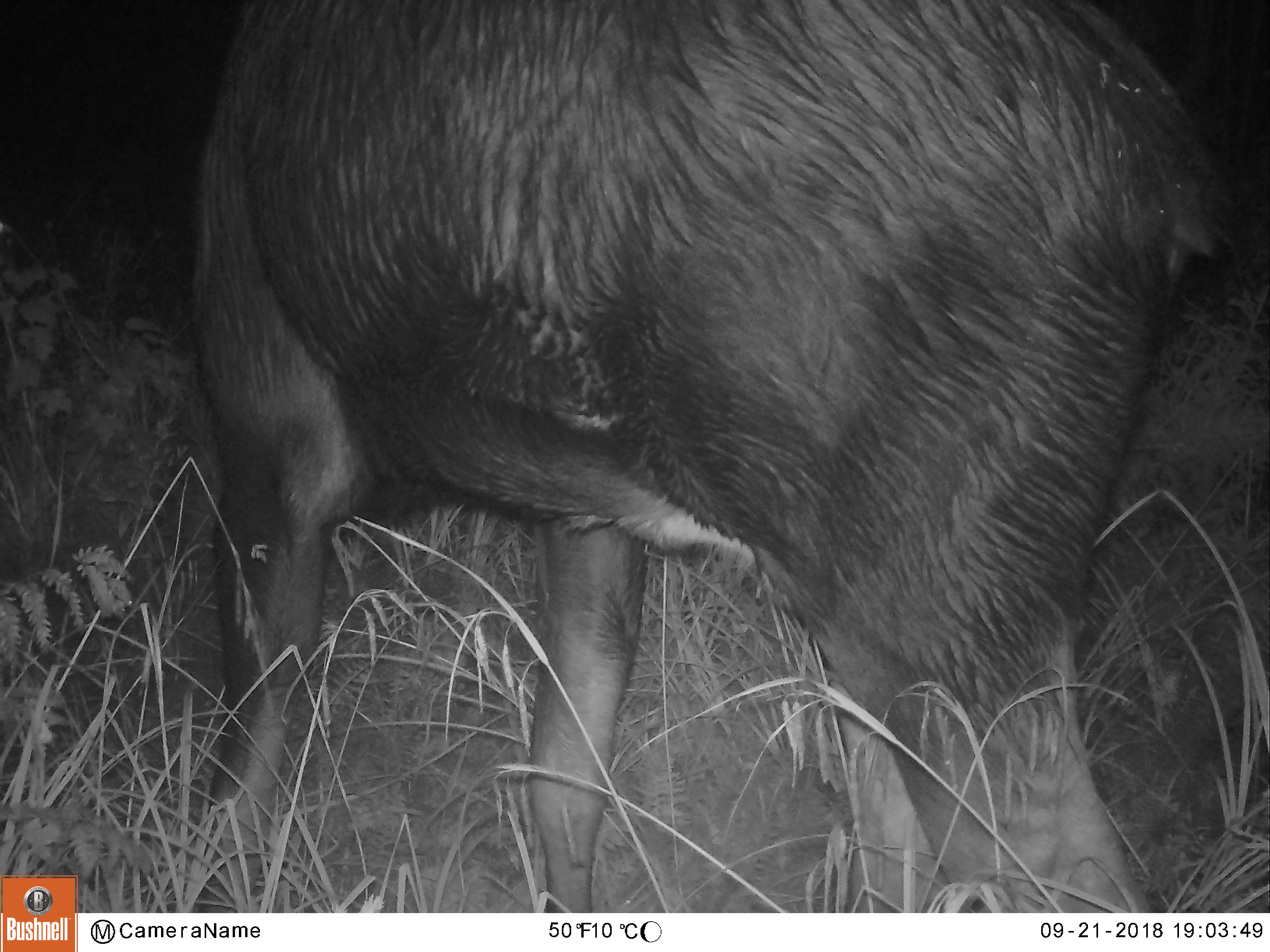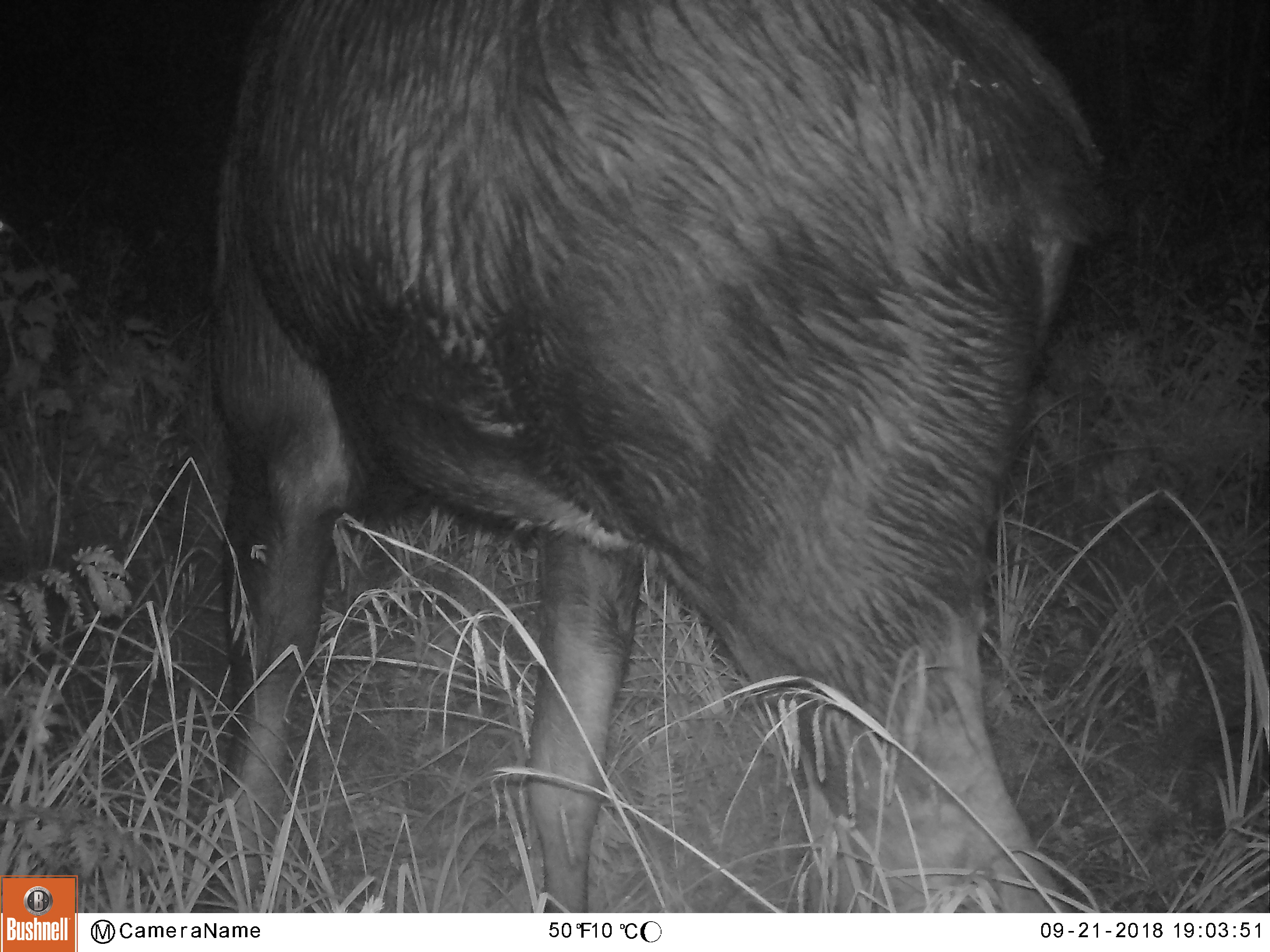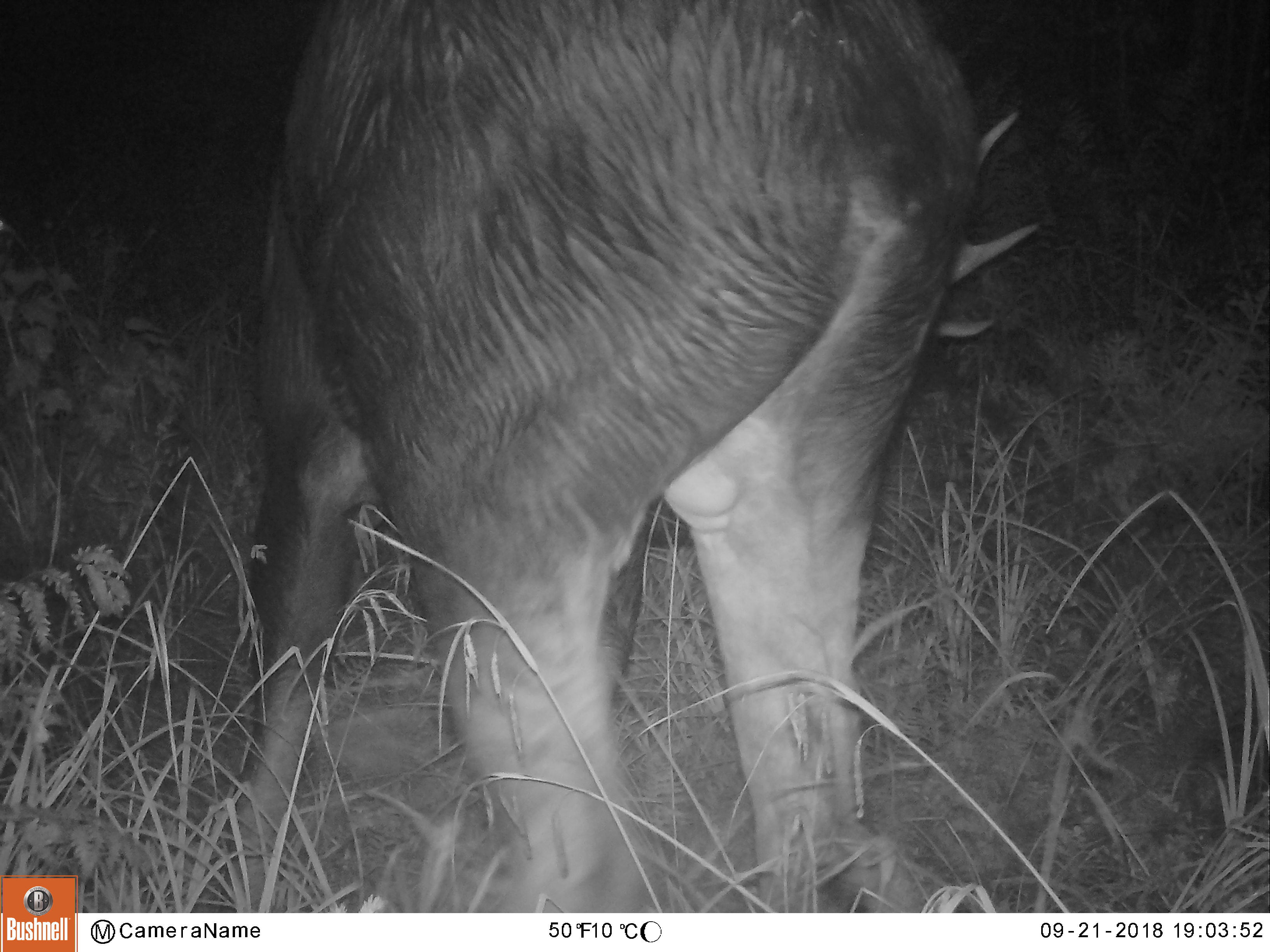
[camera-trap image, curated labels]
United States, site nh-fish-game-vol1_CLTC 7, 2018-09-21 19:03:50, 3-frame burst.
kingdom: Animalia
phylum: Chordata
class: Mammalia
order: Artiodactyla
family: Cervidae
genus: Alces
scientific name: Alces alces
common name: moose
Moose (Alces alces).